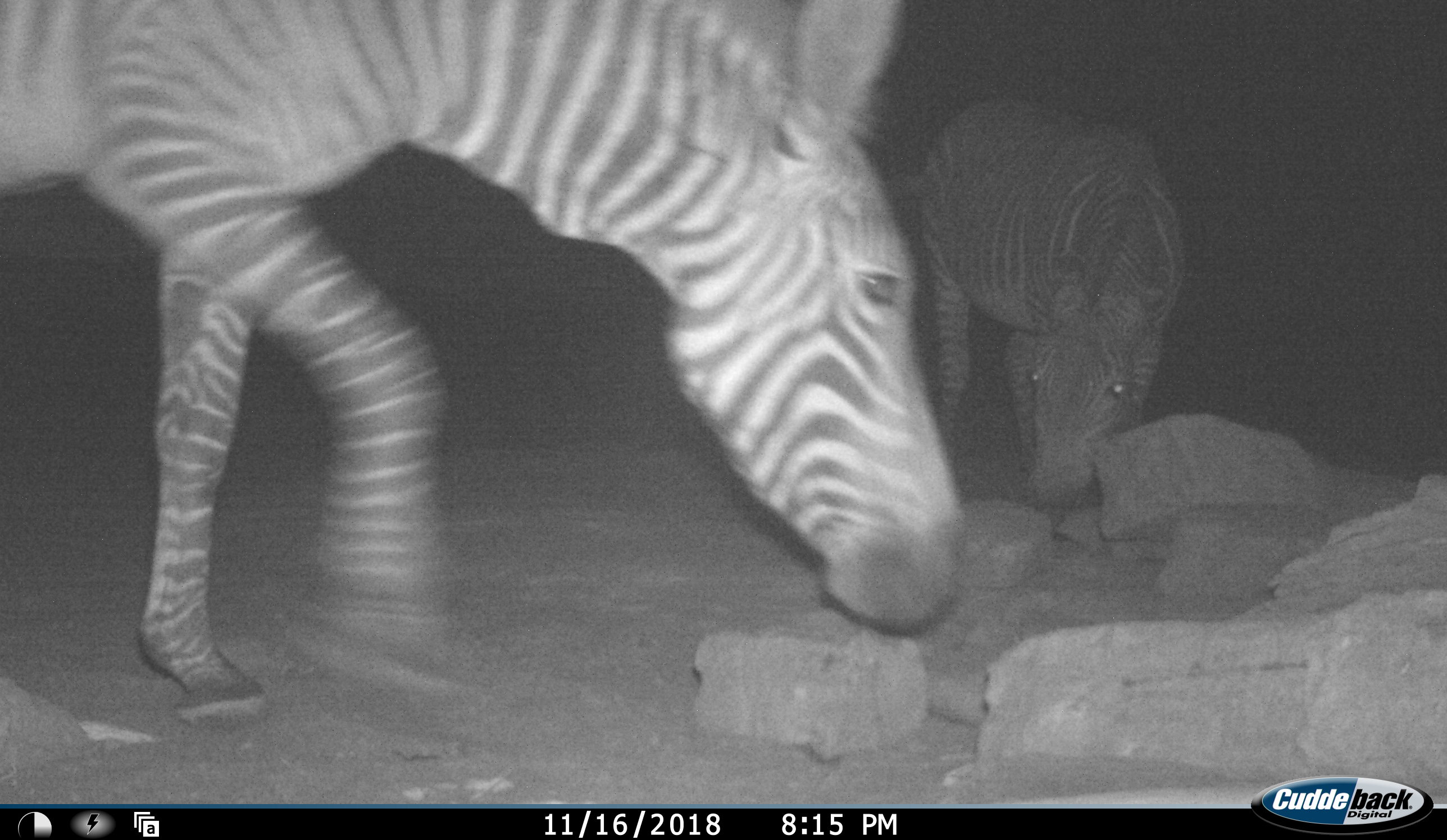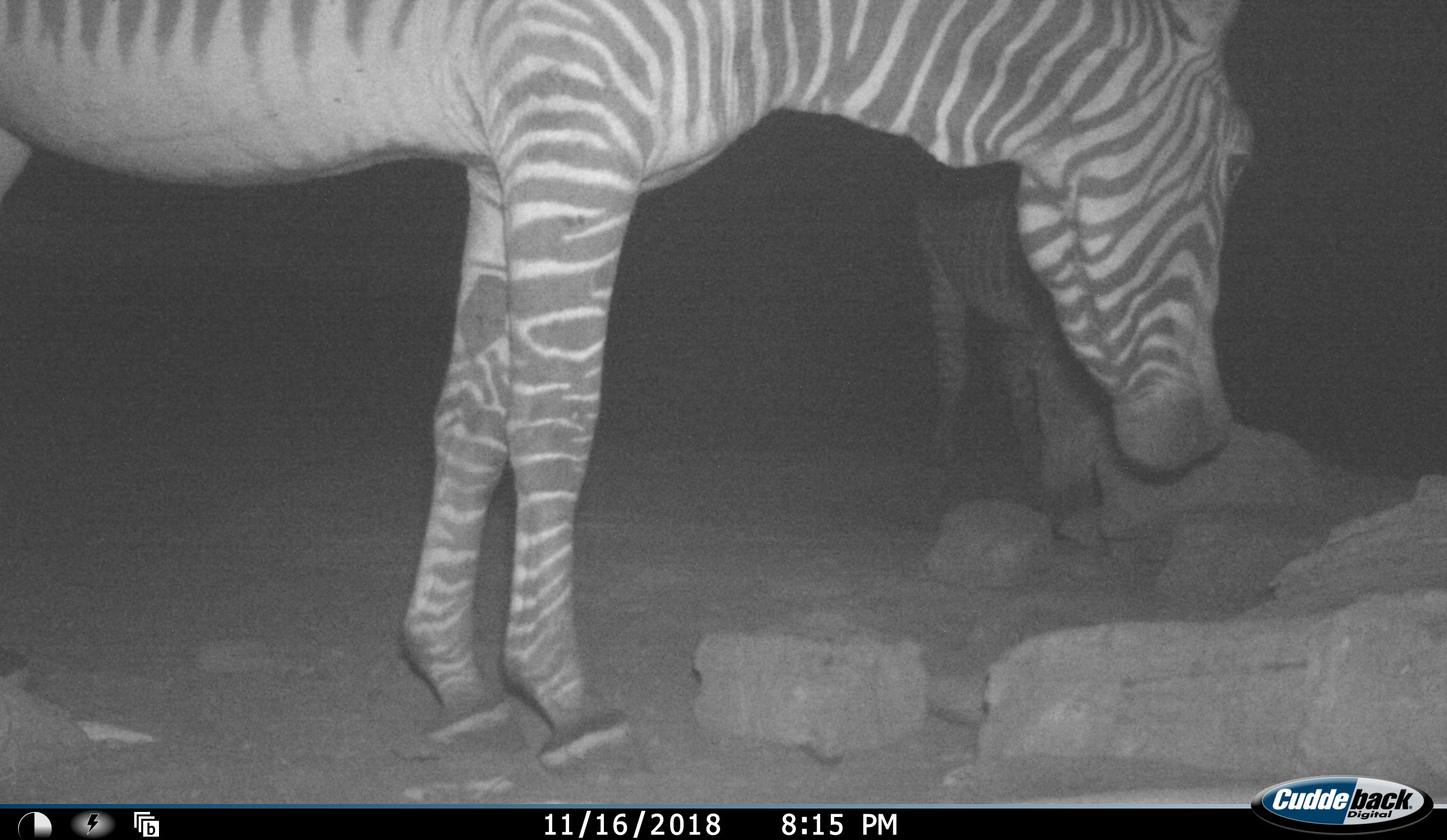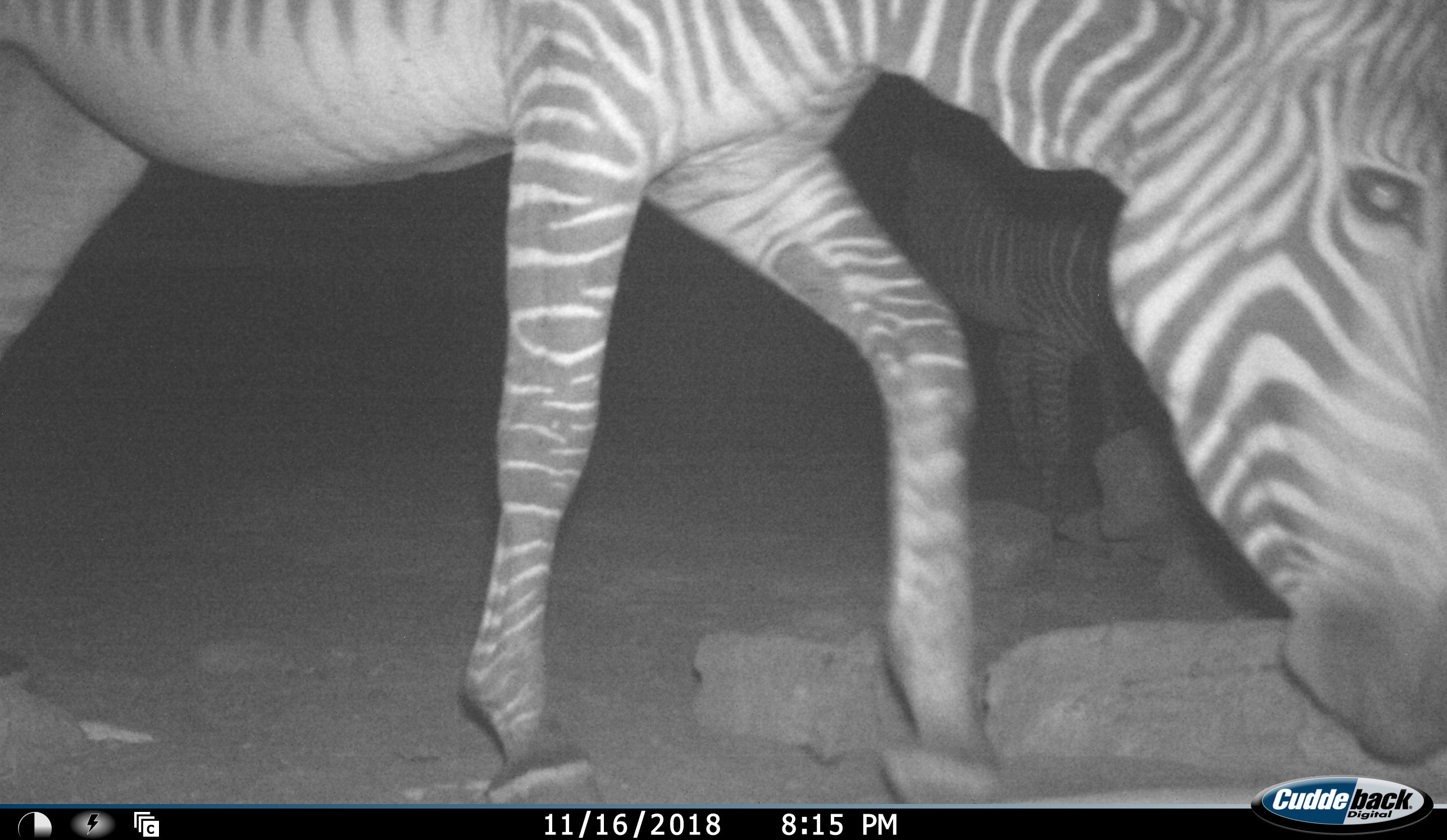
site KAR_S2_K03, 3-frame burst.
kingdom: Animalia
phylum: Chordata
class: Mammalia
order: Perissodactyla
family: Equidae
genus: Equus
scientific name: Equus zebra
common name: mountain zebra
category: zebramountain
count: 2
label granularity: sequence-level